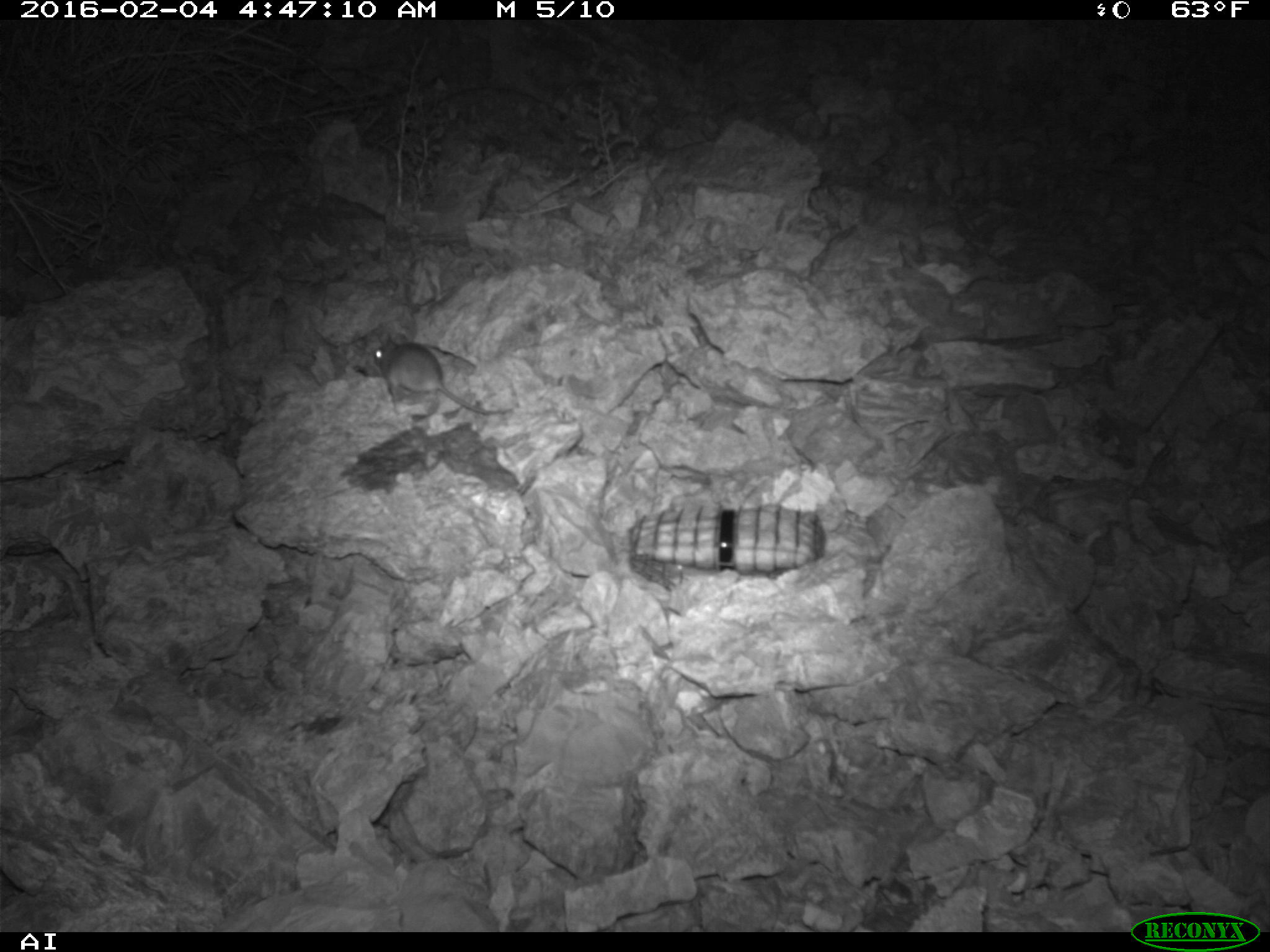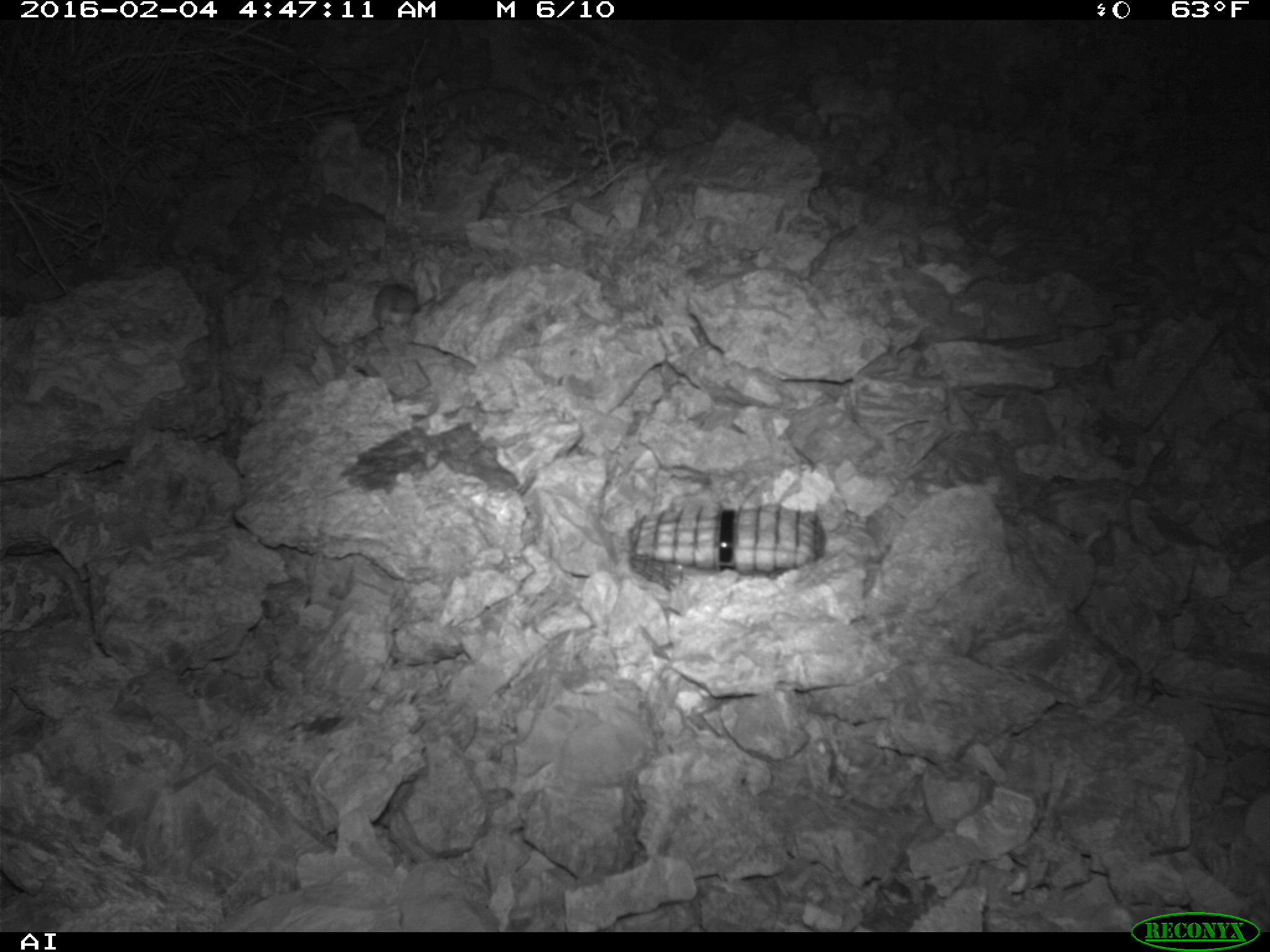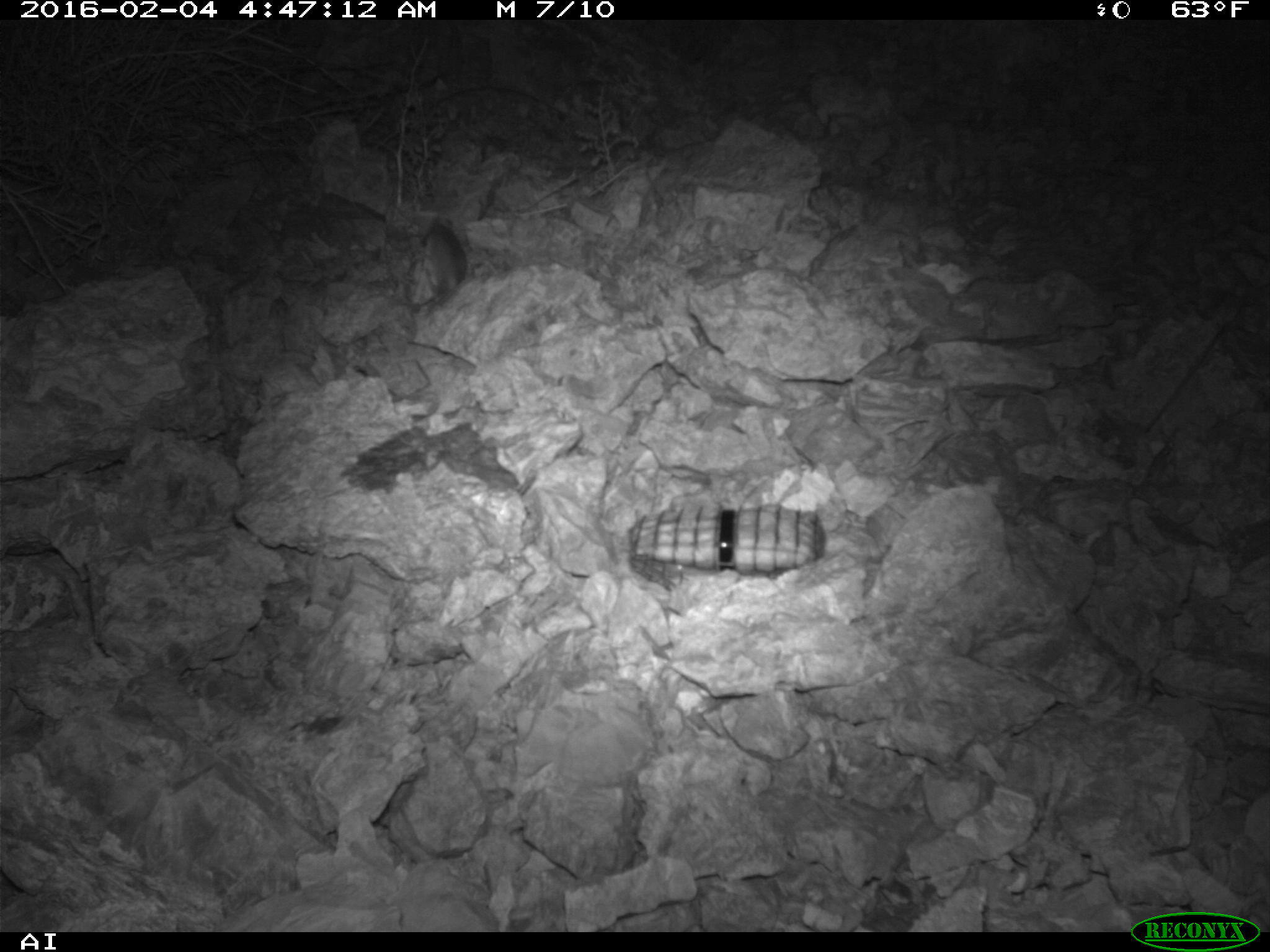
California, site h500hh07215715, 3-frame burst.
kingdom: Animalia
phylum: Chordata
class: Mammalia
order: Rodentia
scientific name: Rodentia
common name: rodent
Rodent (Rodentia).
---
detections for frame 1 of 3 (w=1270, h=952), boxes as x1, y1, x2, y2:
rodent: 371, 332, 514, 414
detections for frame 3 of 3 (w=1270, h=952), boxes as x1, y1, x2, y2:
rodent: 403, 218, 466, 306